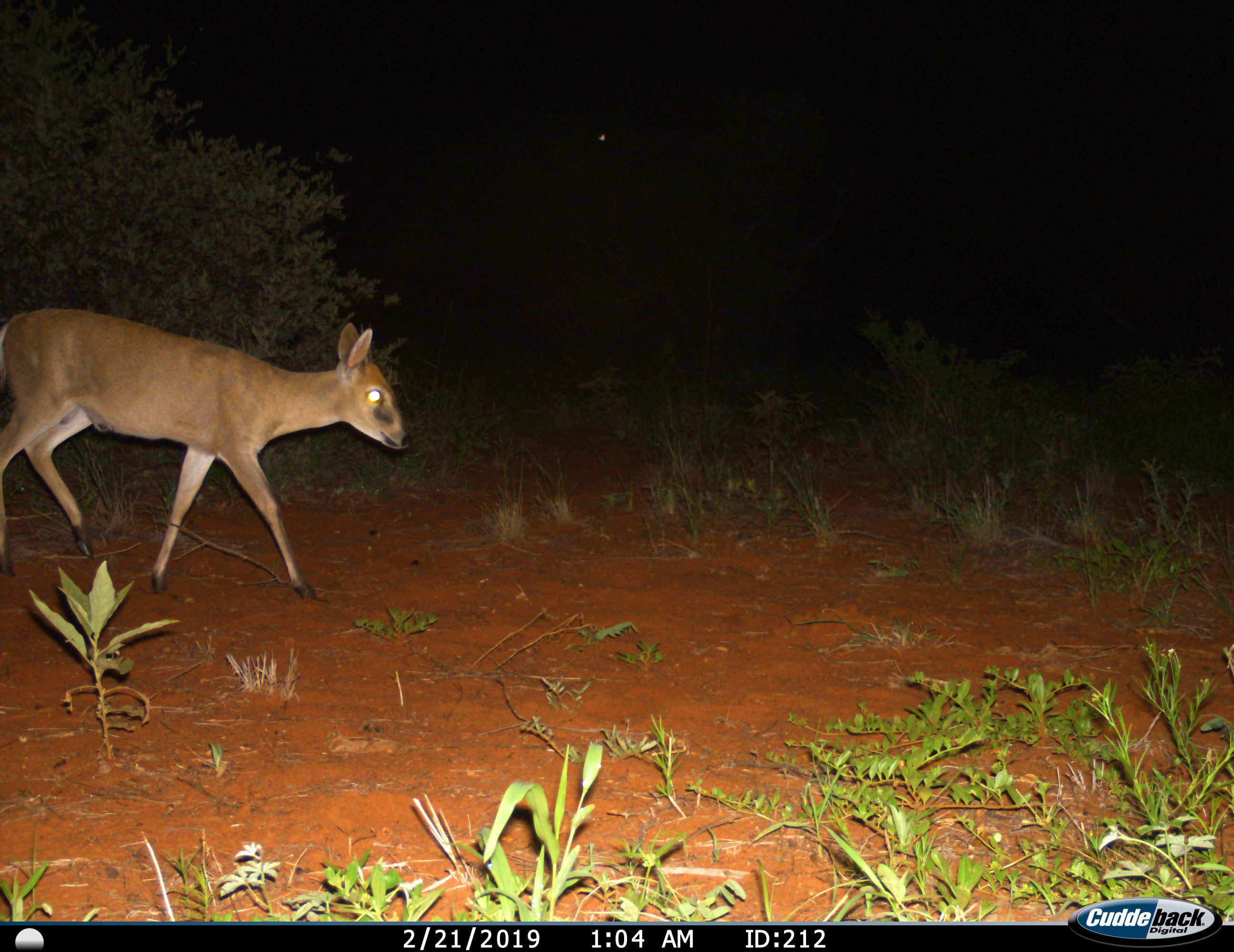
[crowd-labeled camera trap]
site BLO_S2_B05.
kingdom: Animalia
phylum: Chordata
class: Mammalia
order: Artiodactyla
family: Bovidae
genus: Sylvicapra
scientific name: Sylvicapra grimmia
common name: common duiker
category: duikercommongrey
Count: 1.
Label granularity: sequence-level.